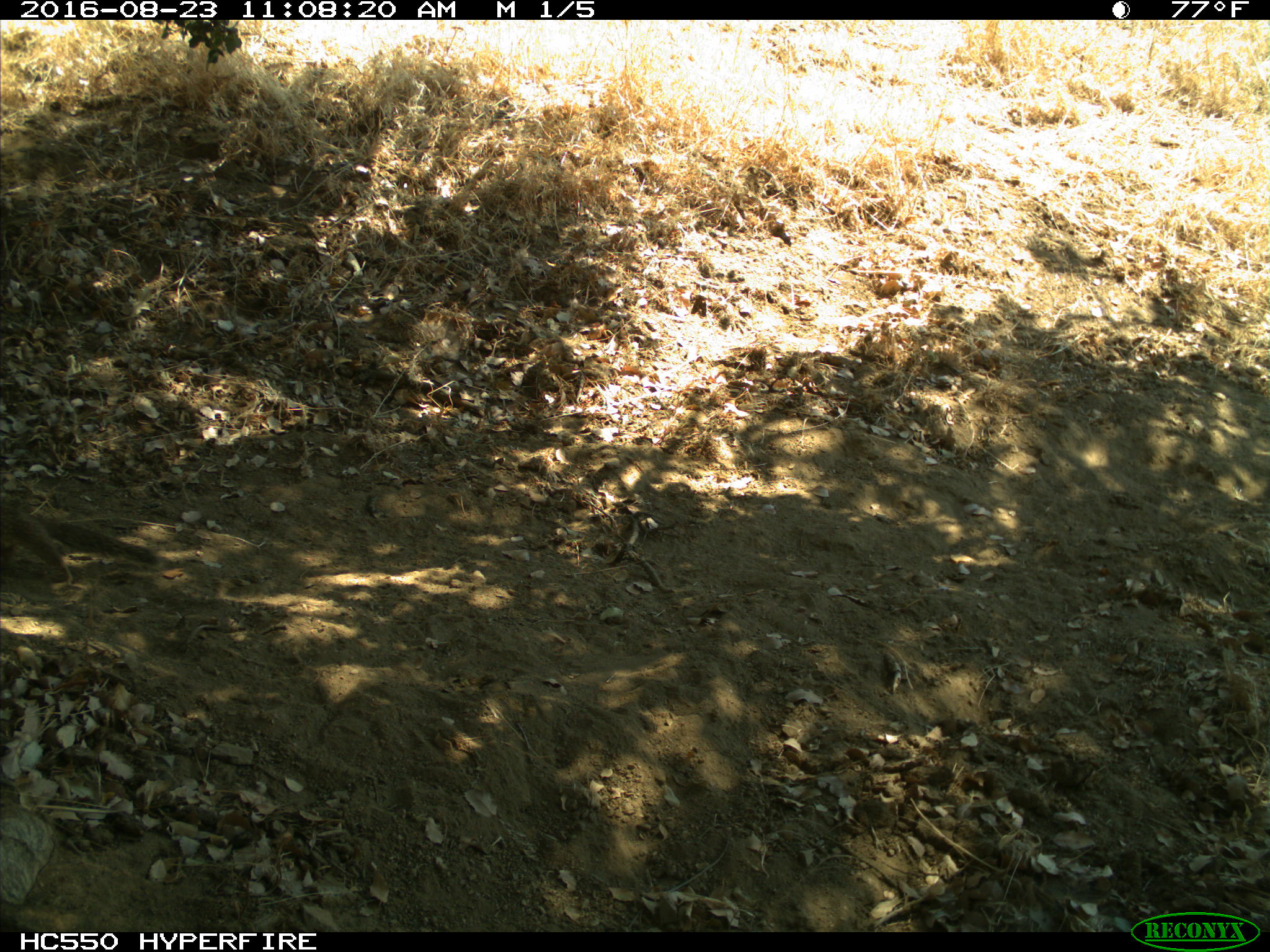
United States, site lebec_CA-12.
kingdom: Animalia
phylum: Chordata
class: Mammalia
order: Rodentia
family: Sciuridae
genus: Otospermophilus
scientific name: Otospermophilus beecheyi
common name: california ground squirrel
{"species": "Otospermophilus beecheyi (california ground squirrel)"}